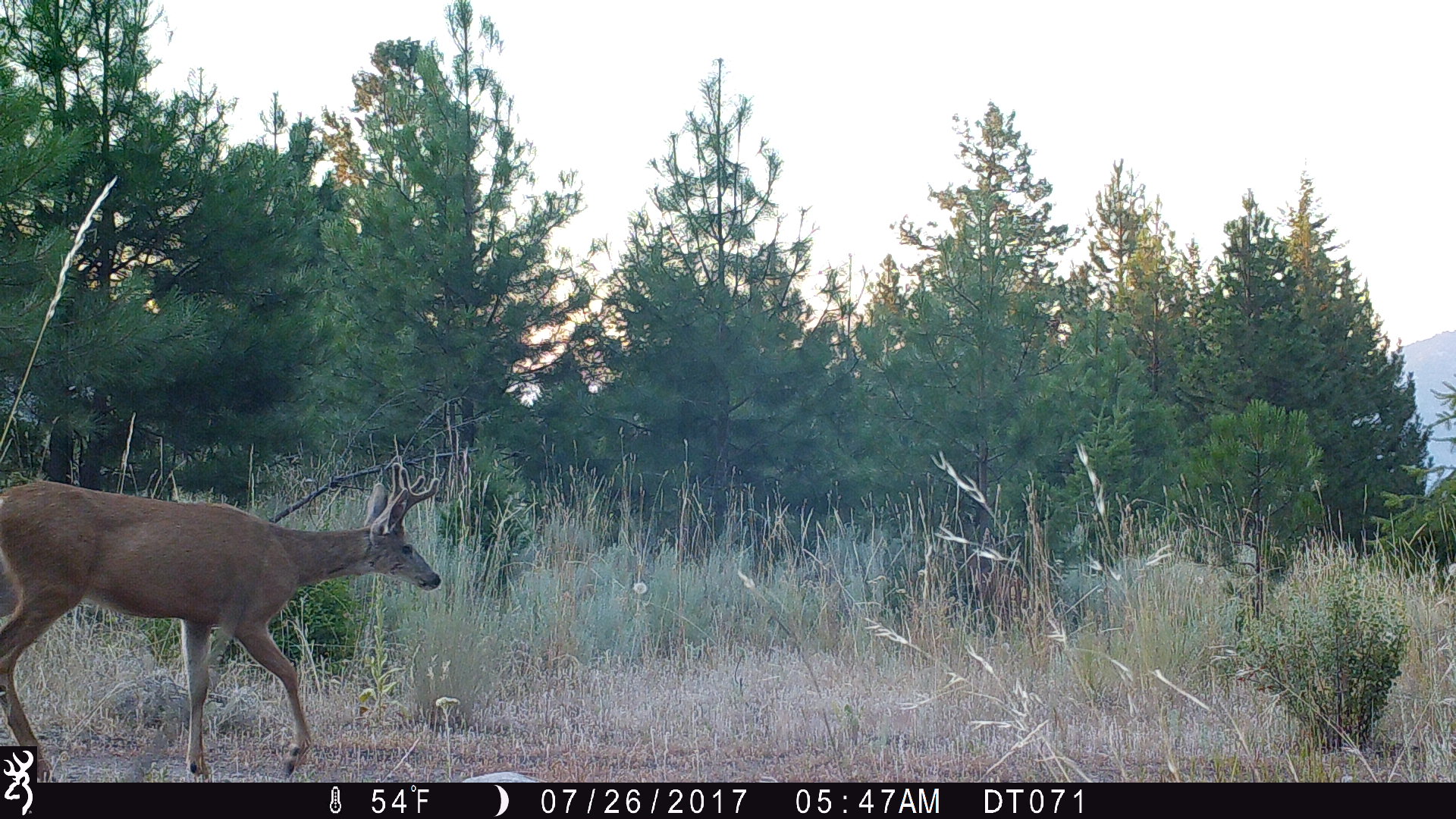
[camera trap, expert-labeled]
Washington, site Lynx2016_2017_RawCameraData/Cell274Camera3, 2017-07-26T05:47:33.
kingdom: Animalia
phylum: Chordata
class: Mammalia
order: Artiodactyla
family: Cervidae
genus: Odocoileus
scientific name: Odocoileus hemionus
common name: mule deer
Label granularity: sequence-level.